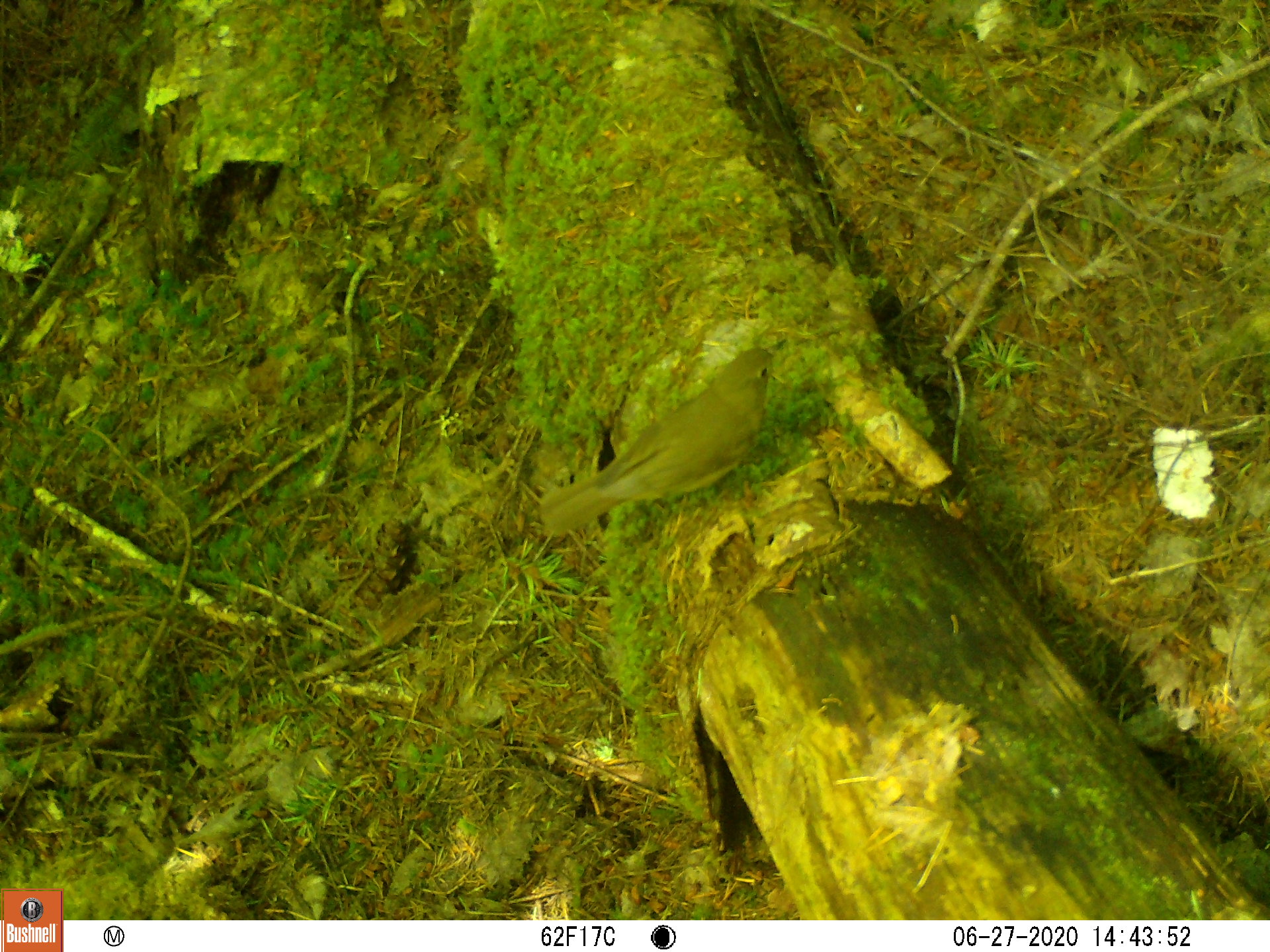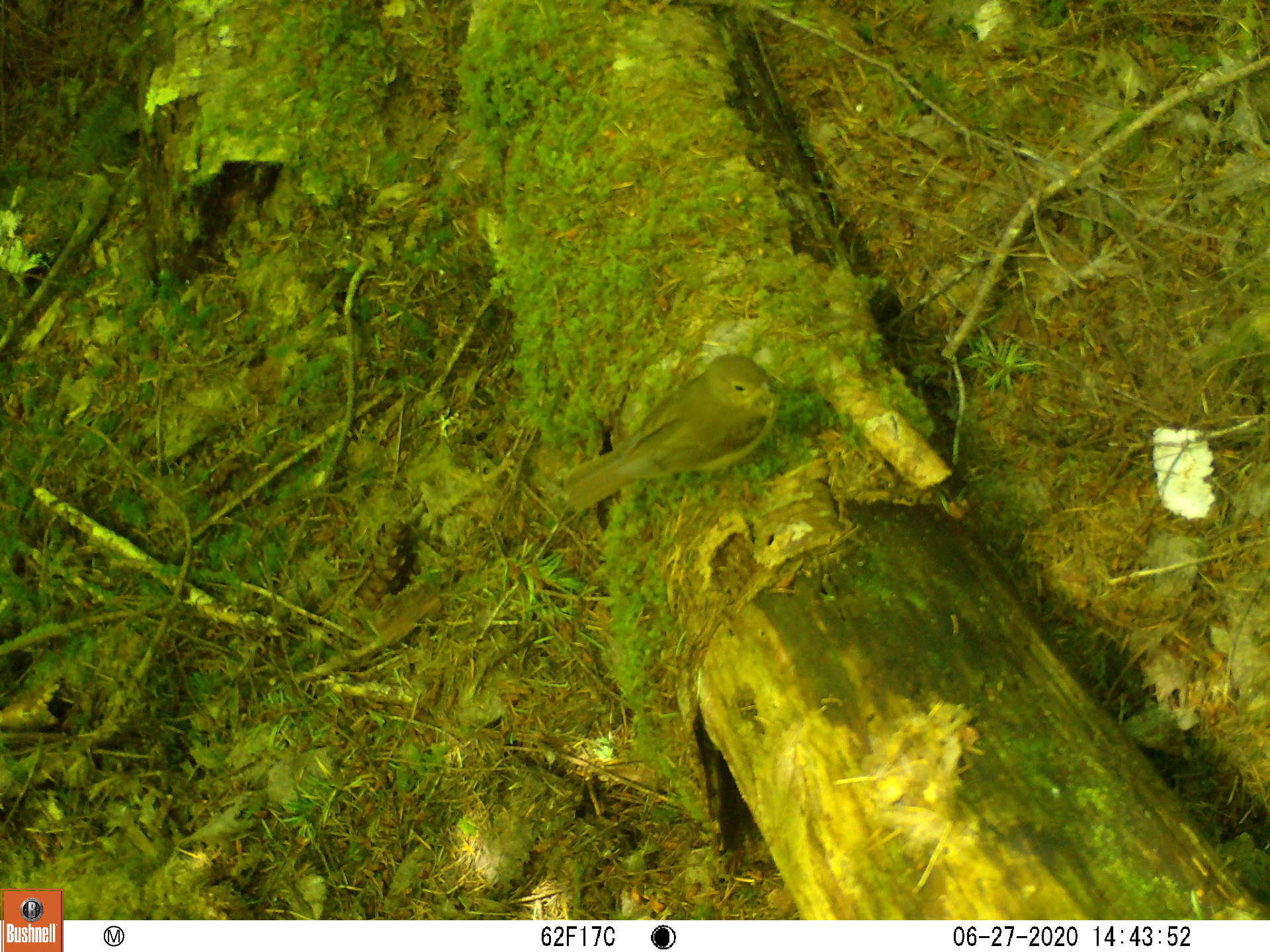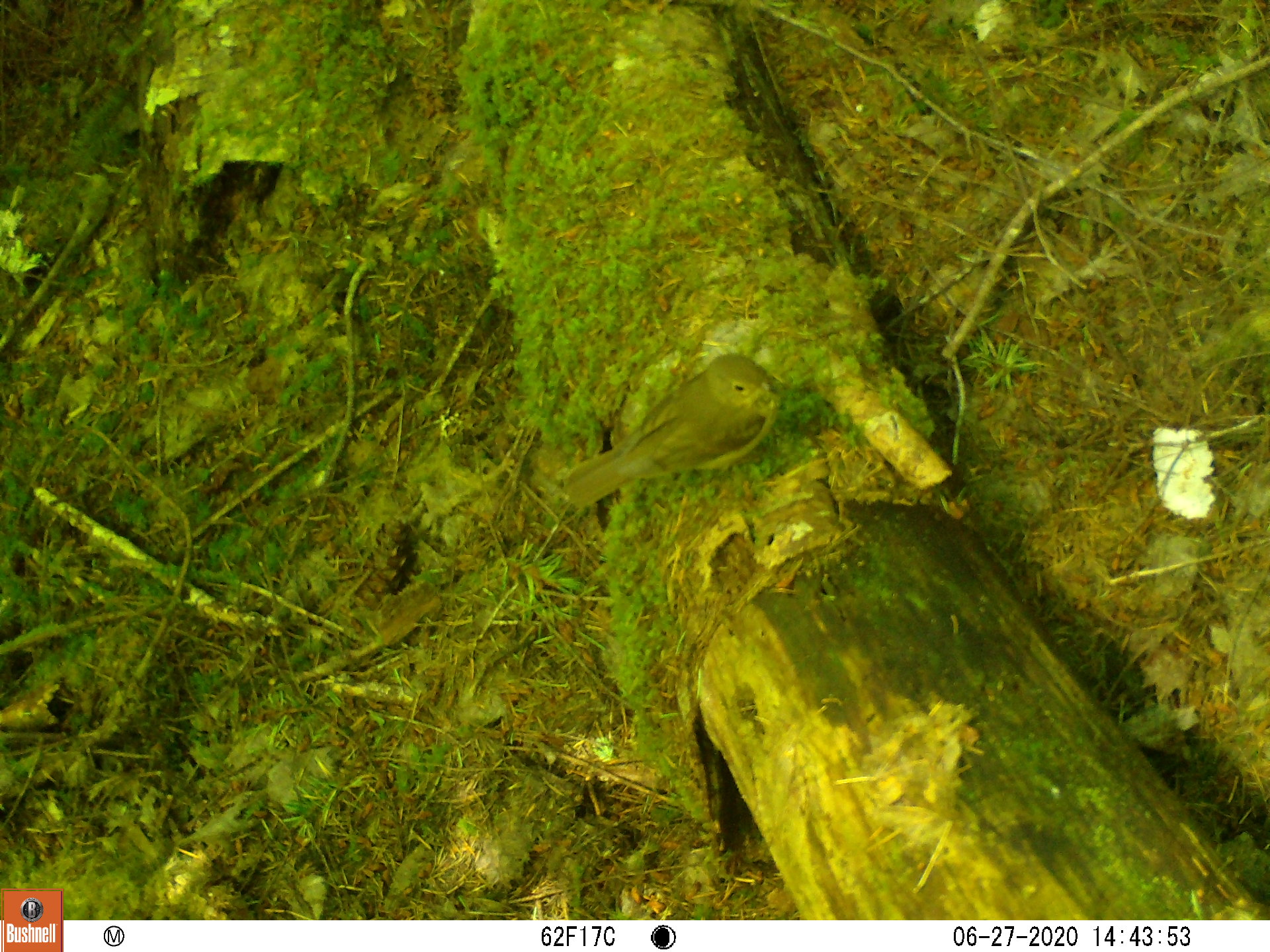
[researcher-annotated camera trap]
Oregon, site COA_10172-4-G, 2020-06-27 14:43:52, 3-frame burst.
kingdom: Animalia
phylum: Chordata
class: Aves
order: Passeriformes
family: Turdidae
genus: Catharus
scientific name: Catharus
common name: brown thrushes and nightingale-thrushes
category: catharus species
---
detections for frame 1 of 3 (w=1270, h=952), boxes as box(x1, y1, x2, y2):
catharus species: box(514, 315, 815, 557)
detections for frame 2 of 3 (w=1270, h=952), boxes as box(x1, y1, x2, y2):
catharus species: box(532, 334, 818, 526)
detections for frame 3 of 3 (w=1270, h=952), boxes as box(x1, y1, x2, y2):
catharus species: box(549, 329, 803, 521)